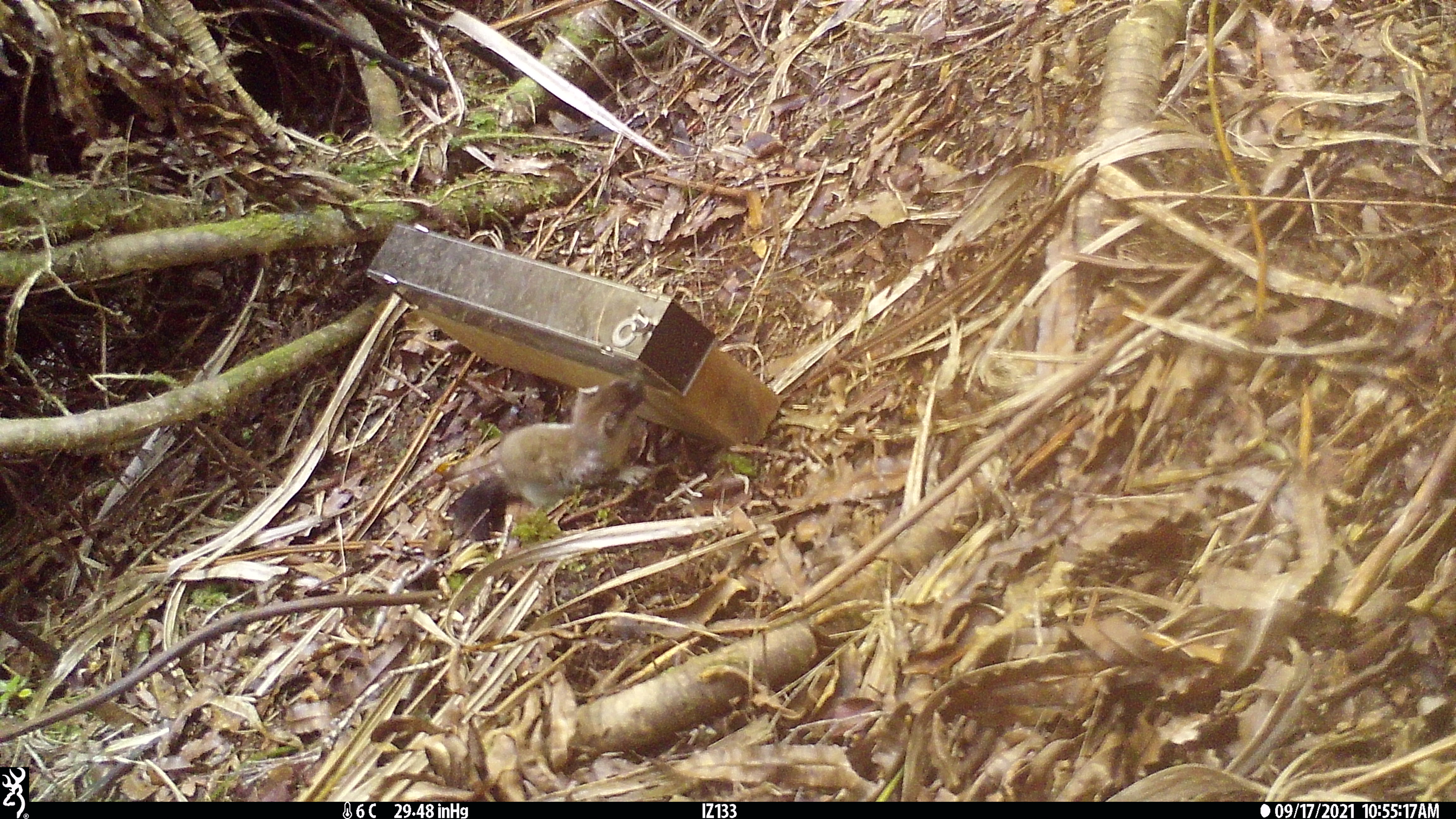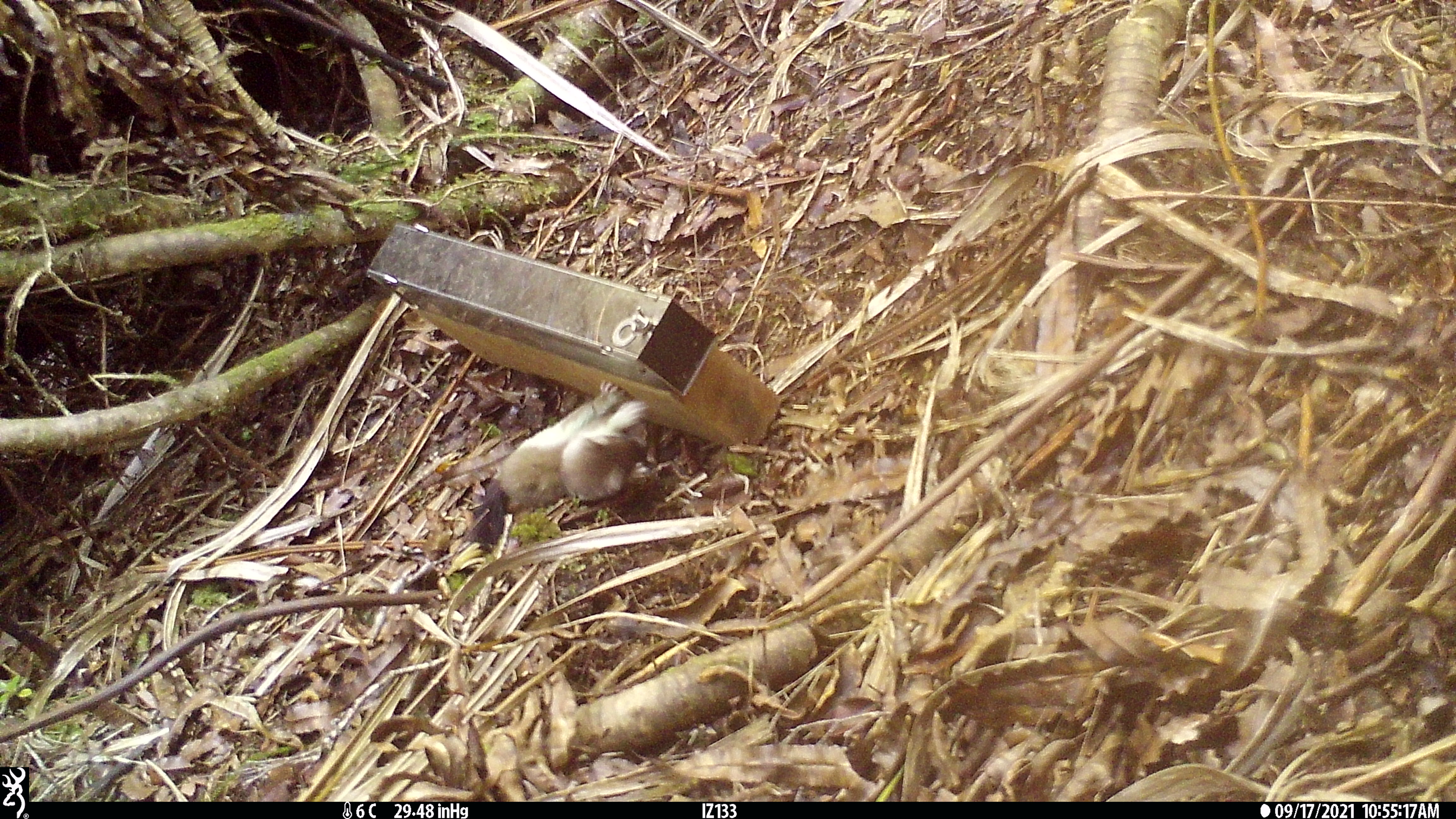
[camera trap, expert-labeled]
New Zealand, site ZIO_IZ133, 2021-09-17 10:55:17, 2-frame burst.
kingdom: Animalia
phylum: Chordata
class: Mammalia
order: Carnivora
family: Mustelidae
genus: Mustela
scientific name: Mustela erminea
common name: stoat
Stoat (Mustela erminea).